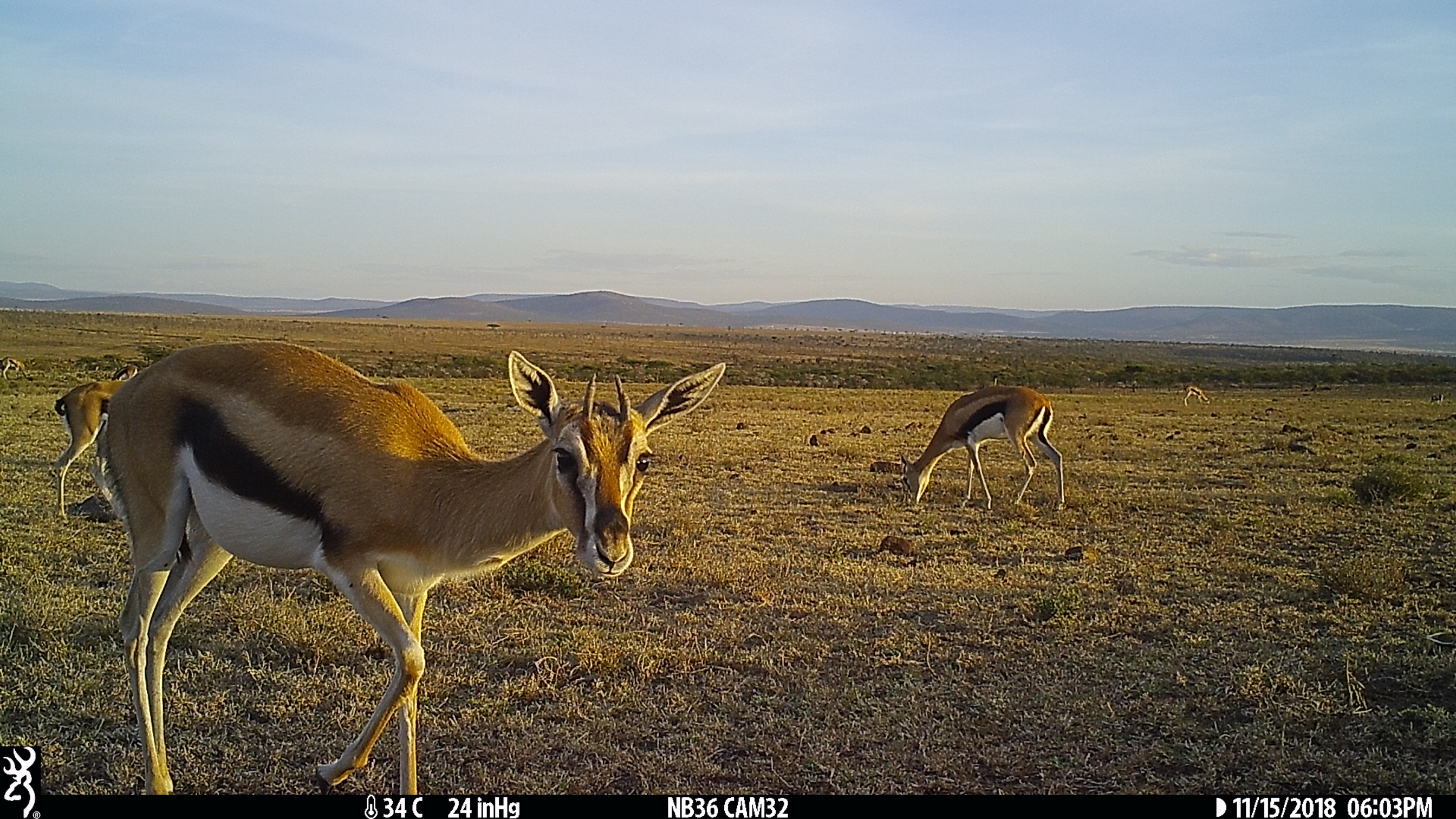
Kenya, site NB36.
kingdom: Animalia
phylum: Chordata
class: Mammalia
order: Artiodactyla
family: Bovidae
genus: Eudorcas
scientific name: Eudorcas thomsonii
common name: thomon's gazelle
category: gazelle thomsons